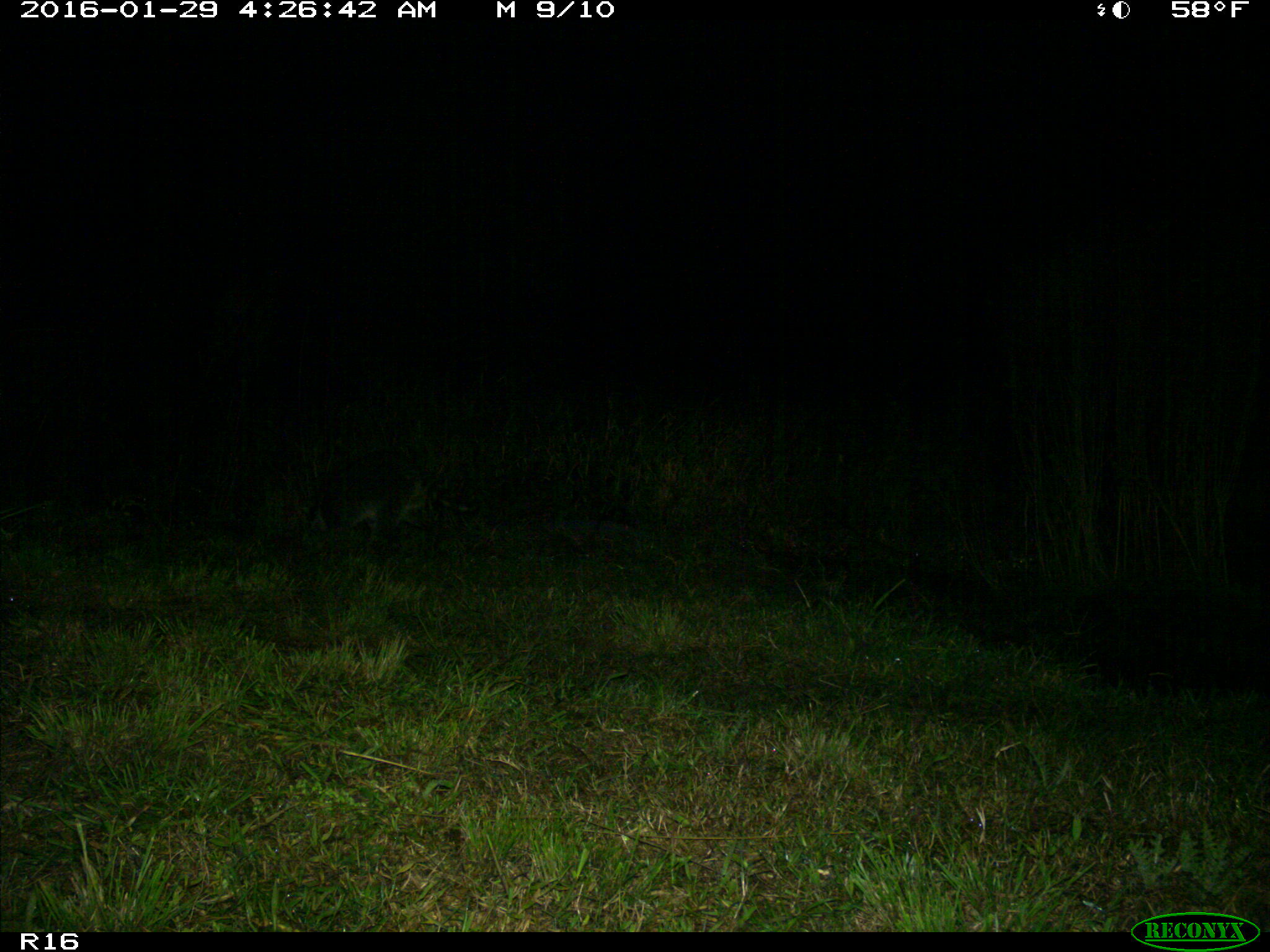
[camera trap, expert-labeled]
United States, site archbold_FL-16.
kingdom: Animalia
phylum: Chordata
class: Mammalia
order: Carnivora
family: Procyonidae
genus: Procyon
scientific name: Procyon lotor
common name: common raccoon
Procyon lotor (common raccoon).